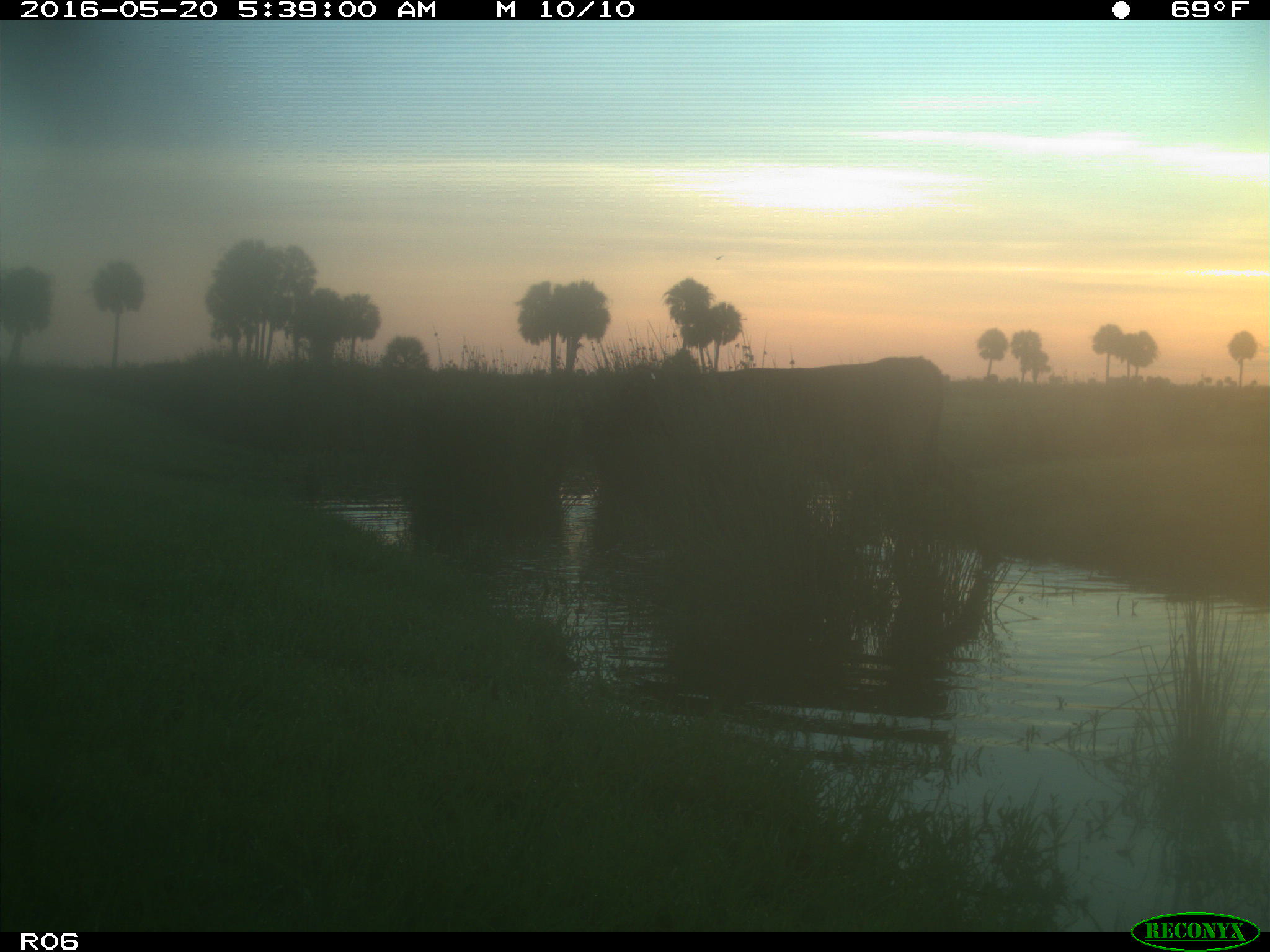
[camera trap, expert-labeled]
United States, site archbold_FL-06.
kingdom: Animalia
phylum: Chordata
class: Mammalia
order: Artiodactyla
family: Bovidae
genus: Bos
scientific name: Bos taurus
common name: domestic cow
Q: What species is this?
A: Bos taurus (domestic cow).